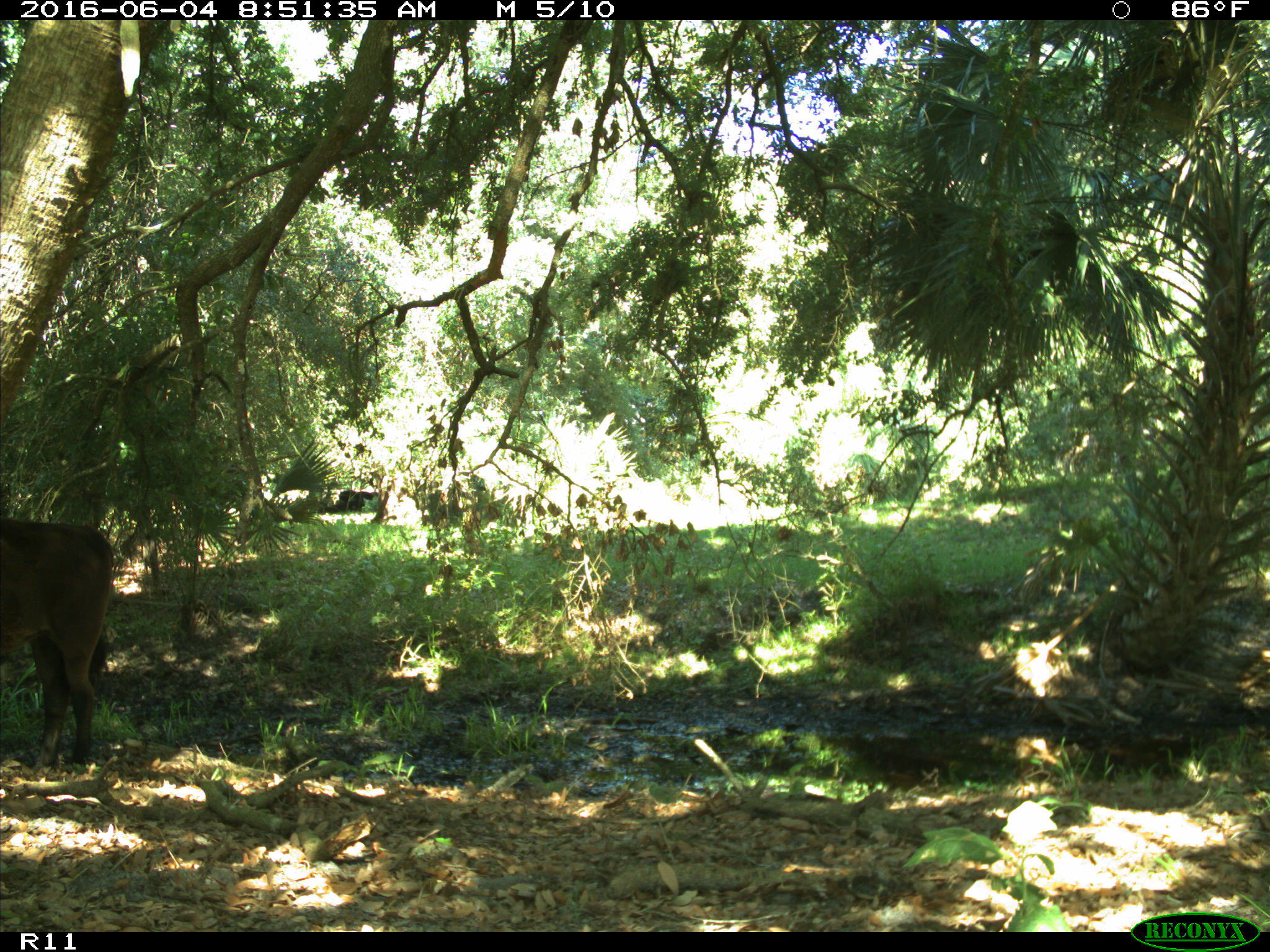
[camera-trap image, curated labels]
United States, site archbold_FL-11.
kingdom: Animalia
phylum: Chordata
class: Mammalia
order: Artiodactyla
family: Bovidae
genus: Bos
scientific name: Bos taurus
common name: domestic cow